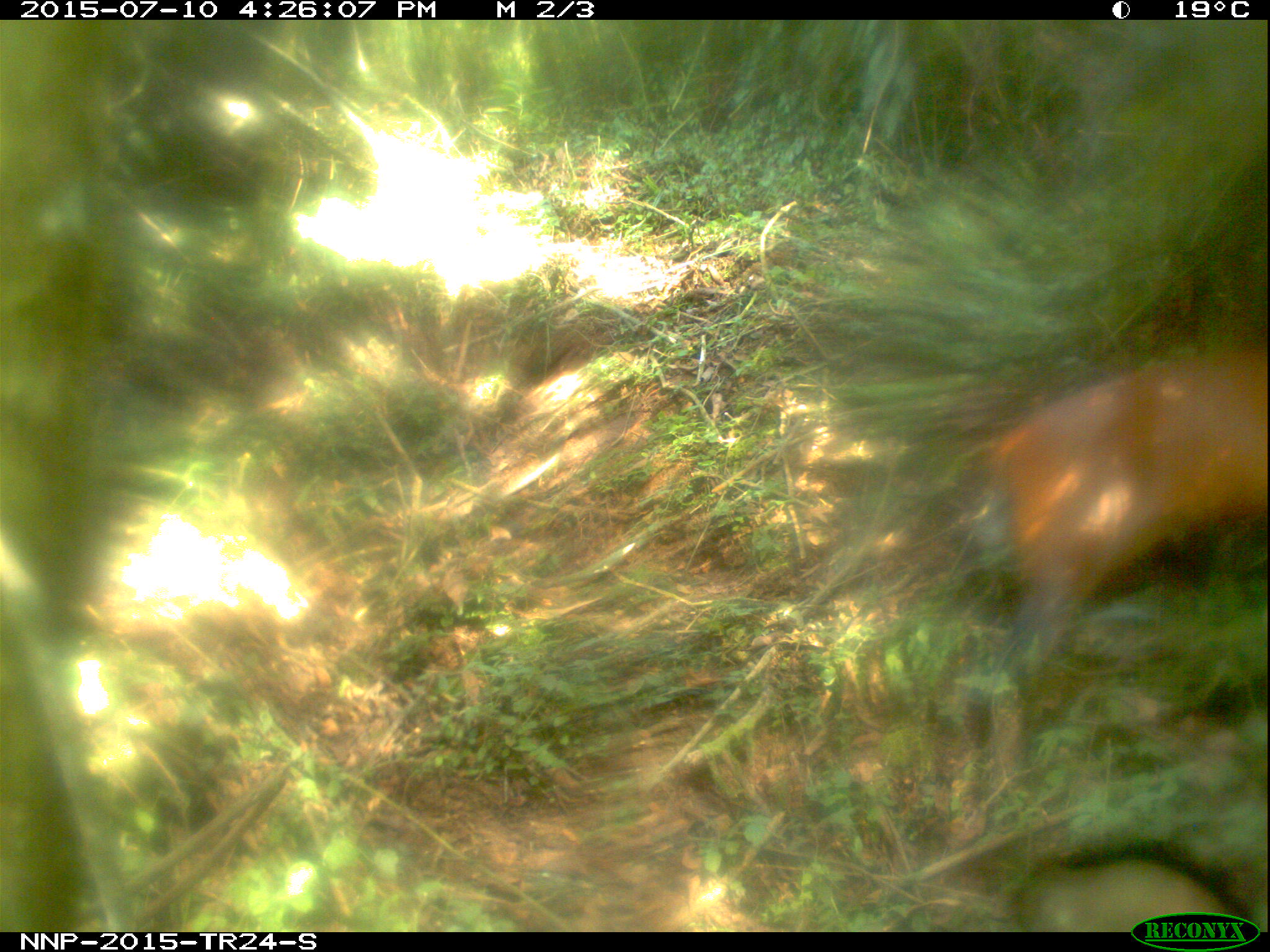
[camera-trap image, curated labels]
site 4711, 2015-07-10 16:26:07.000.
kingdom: Animalia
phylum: Chordata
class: Mammalia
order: Artiodactyla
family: Bovidae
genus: Cephalophus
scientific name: Cephalophus nigrifrons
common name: black-fronted duiker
Cephalophus nigrifrons (black-fronted duiker), count 1.